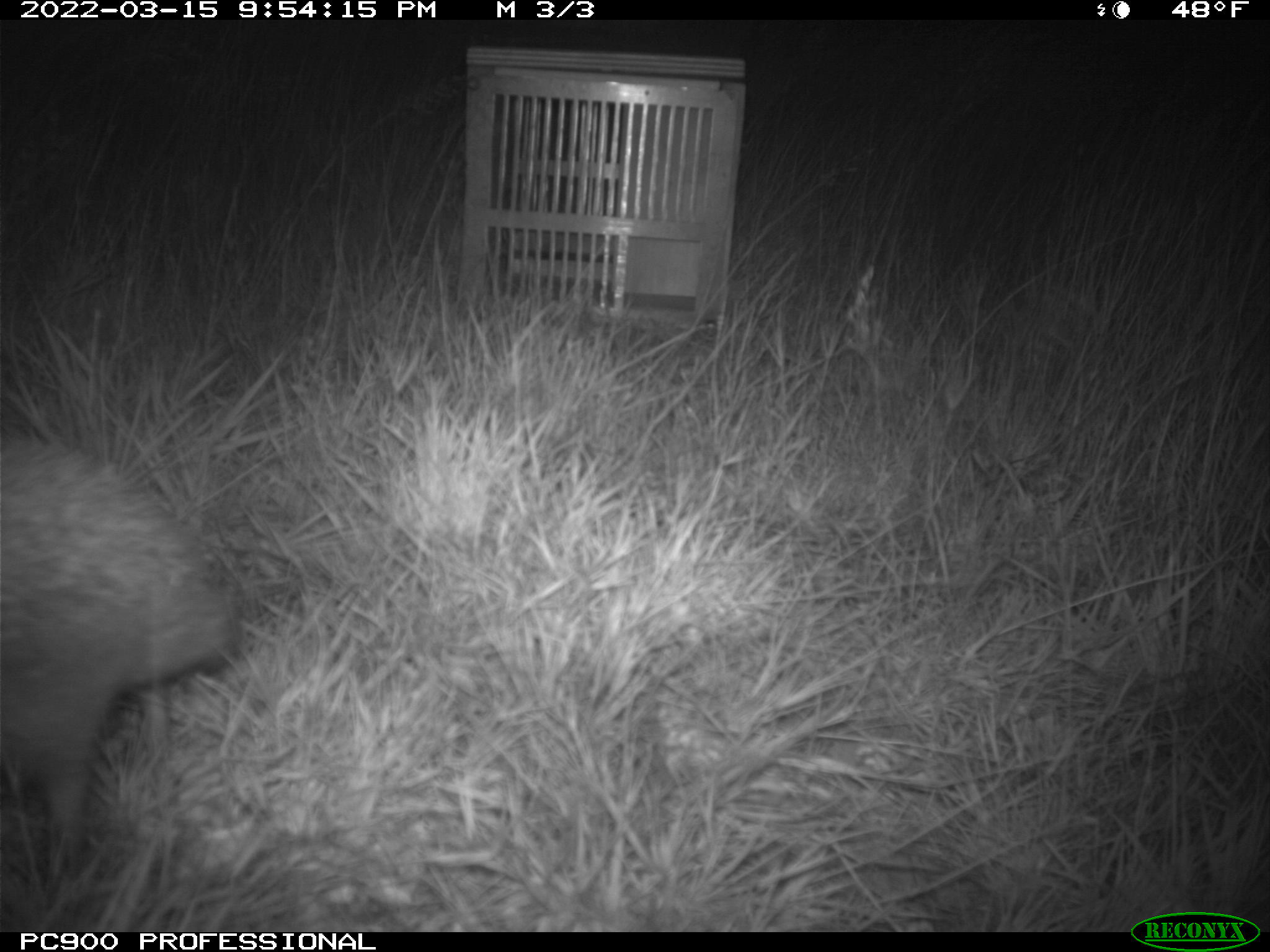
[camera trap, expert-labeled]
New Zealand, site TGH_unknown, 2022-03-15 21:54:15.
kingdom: Animalia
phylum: Chordata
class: Mammalia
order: Eulipotyphla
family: Erinaceidae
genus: Erinaceus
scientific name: Erinaceus europaeus europaeus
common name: european hedgehog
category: hedgehog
Hedgehog (european hedgehog) (Erinaceus europaeus europaeus).